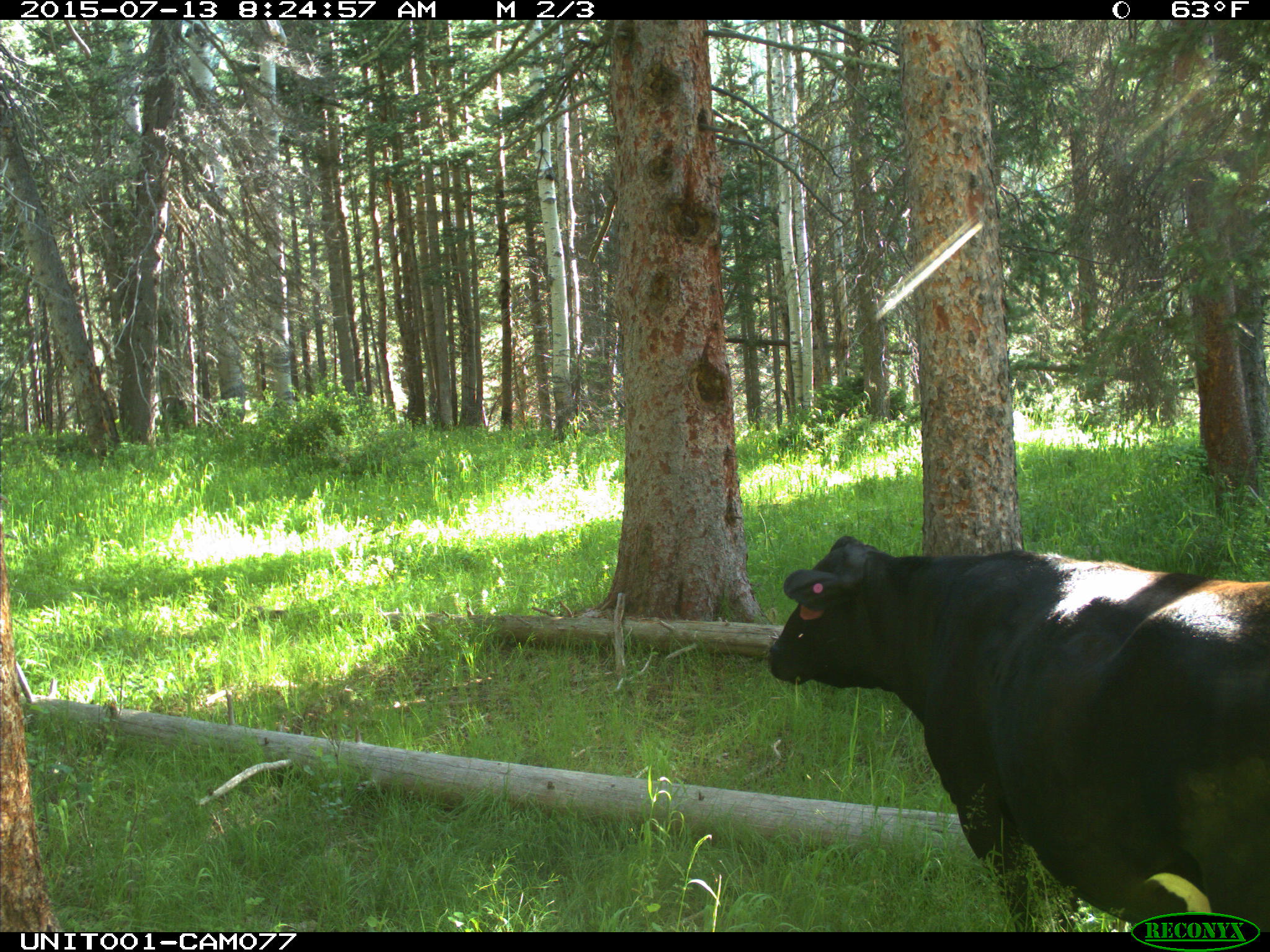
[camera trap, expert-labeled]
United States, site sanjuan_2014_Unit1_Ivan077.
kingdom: Animalia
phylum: Chordata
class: Mammalia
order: Artiodactyla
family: Bovidae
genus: Bos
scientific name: Bos taurus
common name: domestic cow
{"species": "Bos taurus (domestic cow)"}